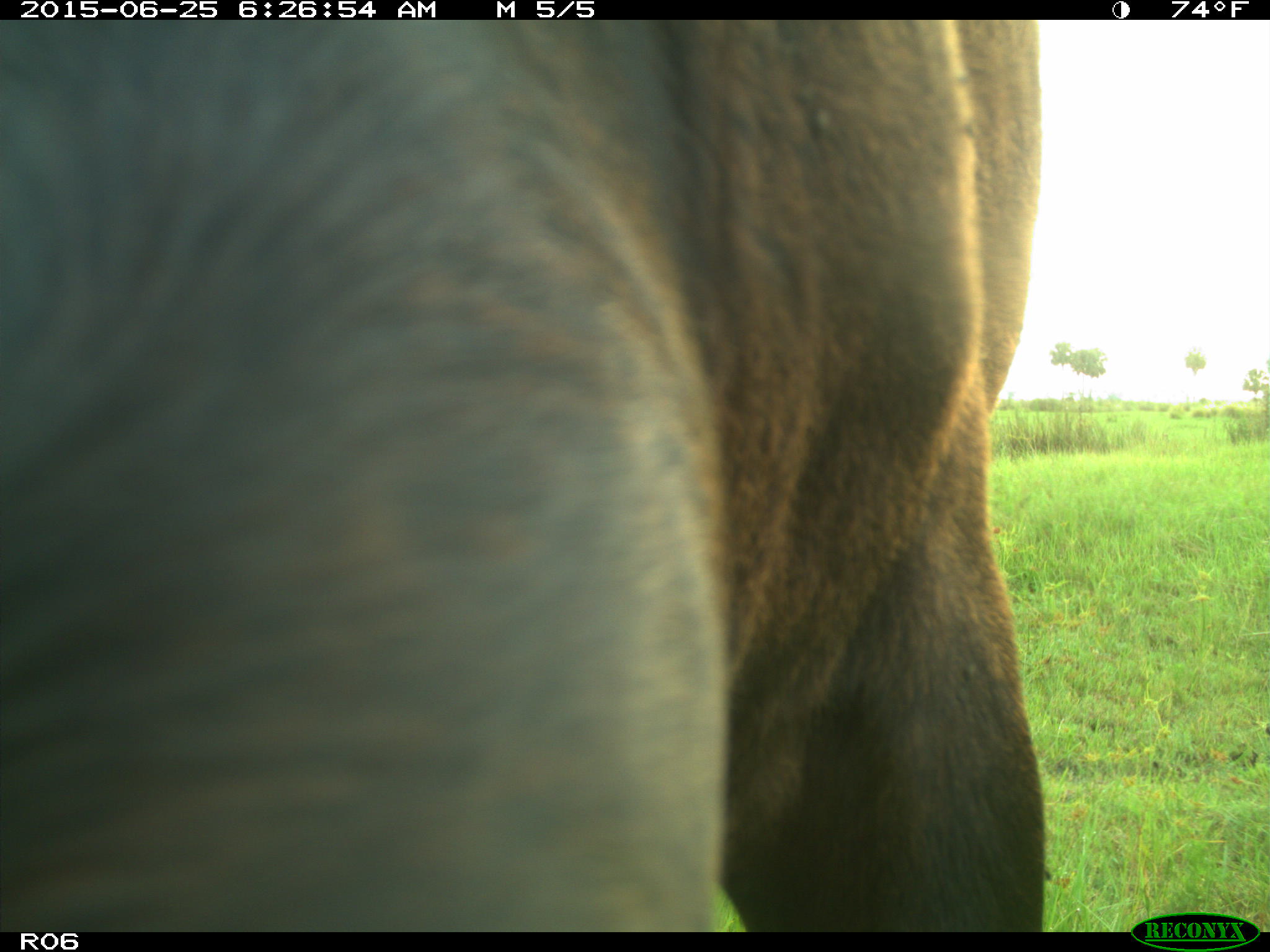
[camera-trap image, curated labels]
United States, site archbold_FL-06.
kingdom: Animalia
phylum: Chordata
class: Mammalia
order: Artiodactyla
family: Bovidae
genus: Bos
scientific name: Bos taurus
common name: domestic cow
Bos taurus (domestic cow).